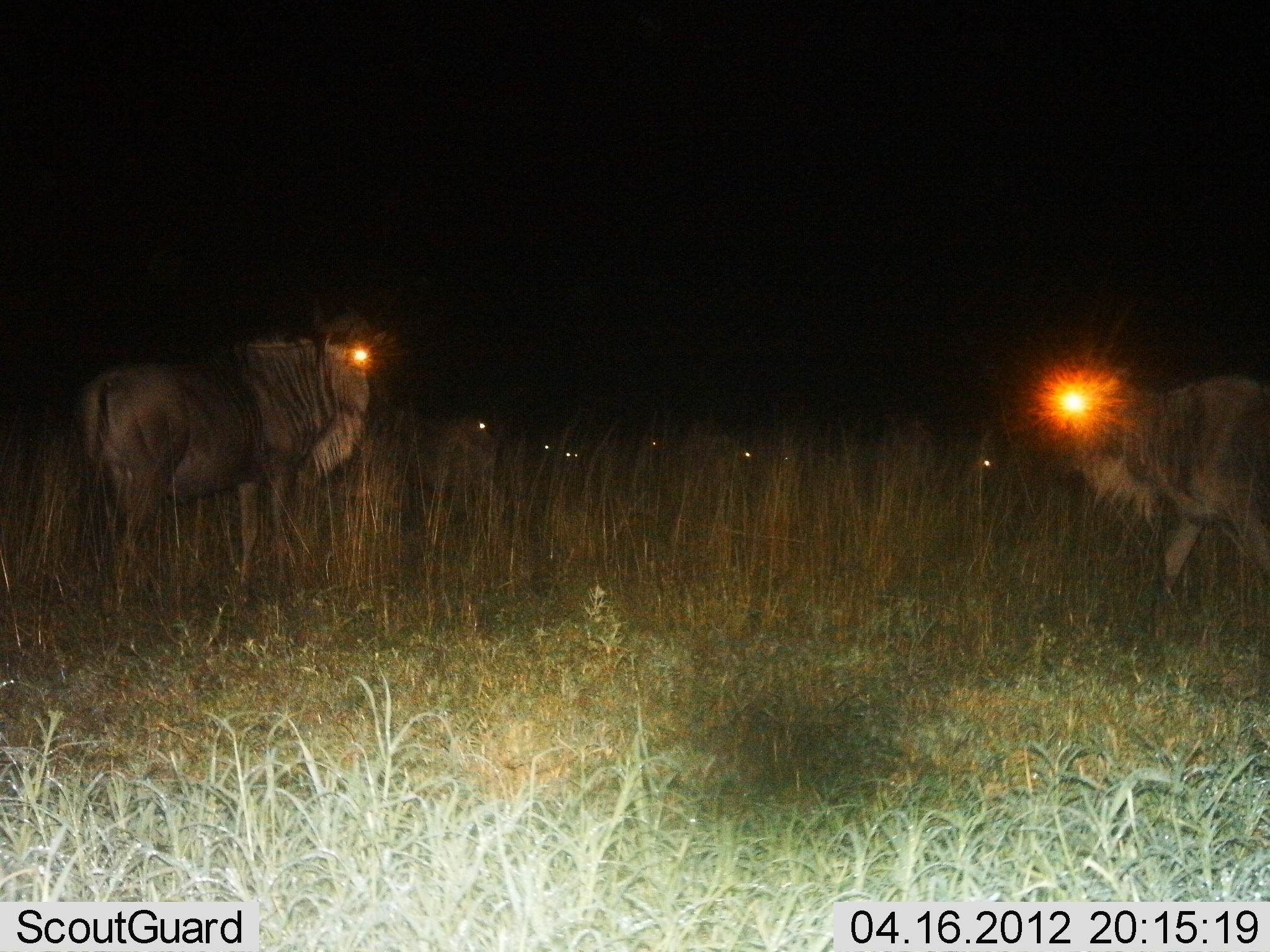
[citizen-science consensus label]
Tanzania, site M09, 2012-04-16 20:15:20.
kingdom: Animalia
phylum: Chordata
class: Mammalia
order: Artiodactyla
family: Bovidae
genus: Connochaetes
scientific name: Connochaetes taurinus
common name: blue wildebeest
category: wildebeest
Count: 7.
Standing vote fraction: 90%.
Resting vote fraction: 3%.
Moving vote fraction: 21%.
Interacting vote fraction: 3%.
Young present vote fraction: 0%.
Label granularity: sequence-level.